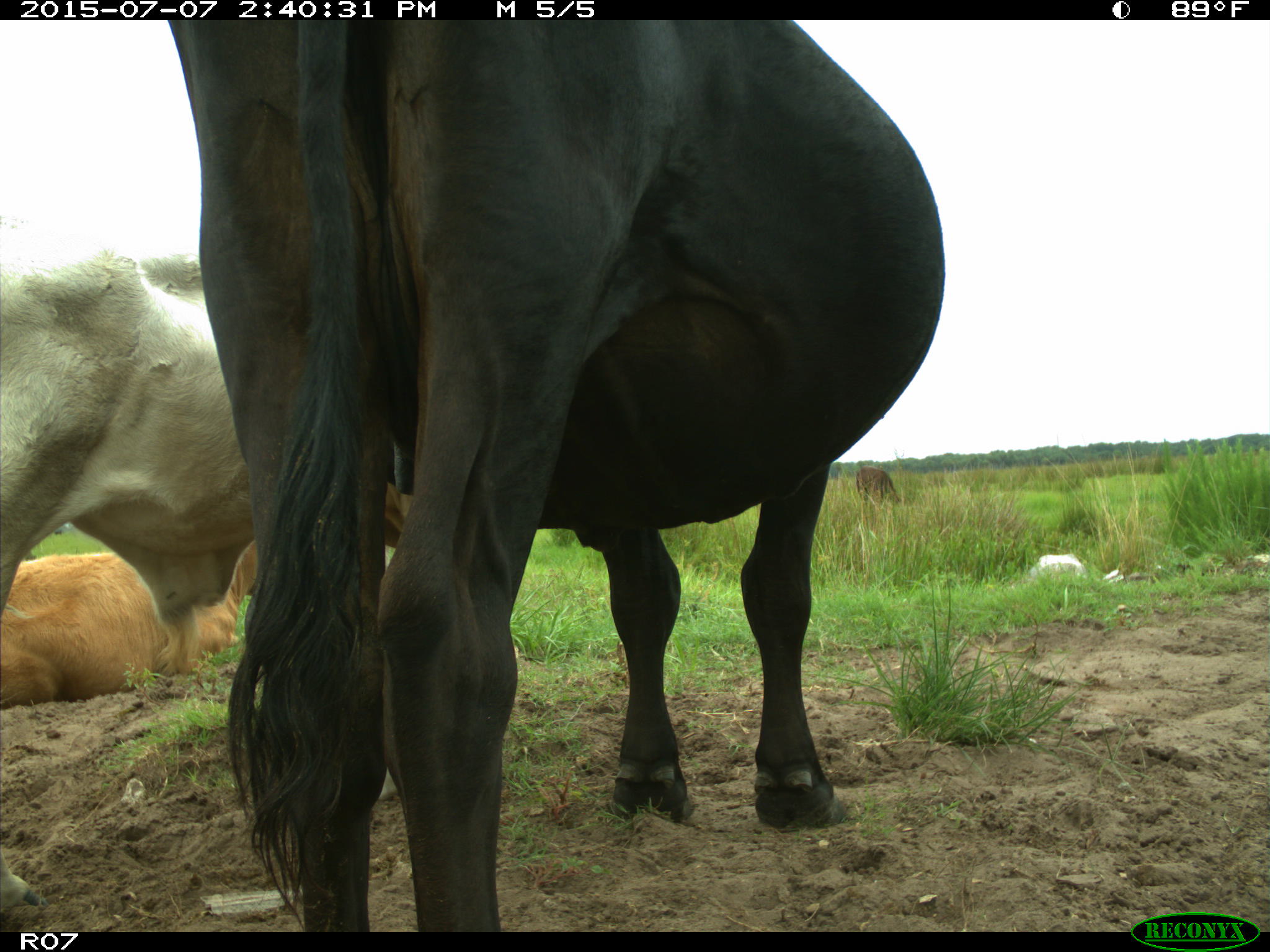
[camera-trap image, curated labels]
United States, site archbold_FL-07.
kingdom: Animalia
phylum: Chordata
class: Mammalia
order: Artiodactyla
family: Bovidae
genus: Bos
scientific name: Bos taurus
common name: domestic cow